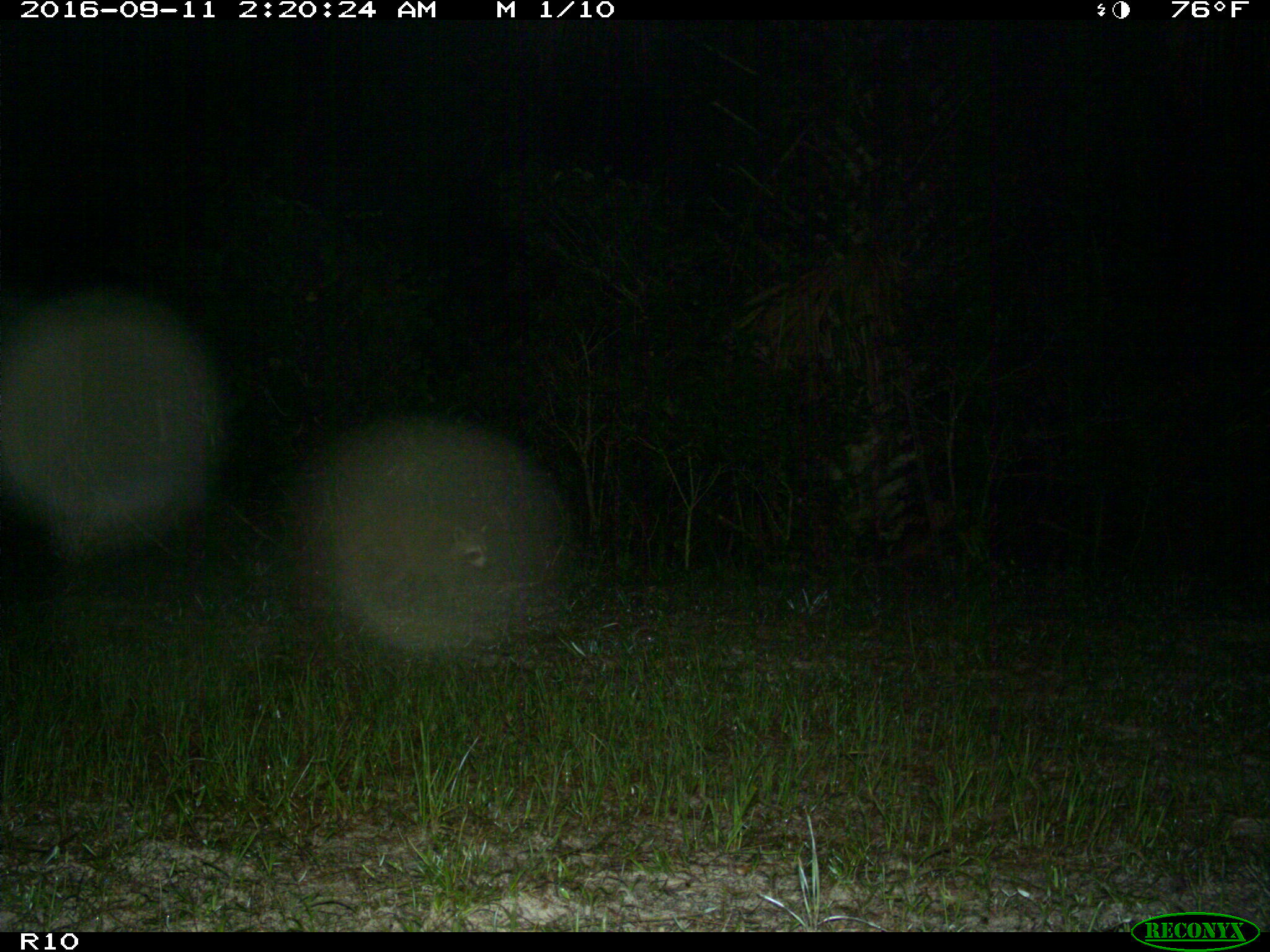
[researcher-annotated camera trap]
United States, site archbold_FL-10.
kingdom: Animalia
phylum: Chordata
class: Mammalia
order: Carnivora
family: Procyonidae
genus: Procyon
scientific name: Procyon lotor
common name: common raccoon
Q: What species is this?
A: Procyon lotor (common raccoon).